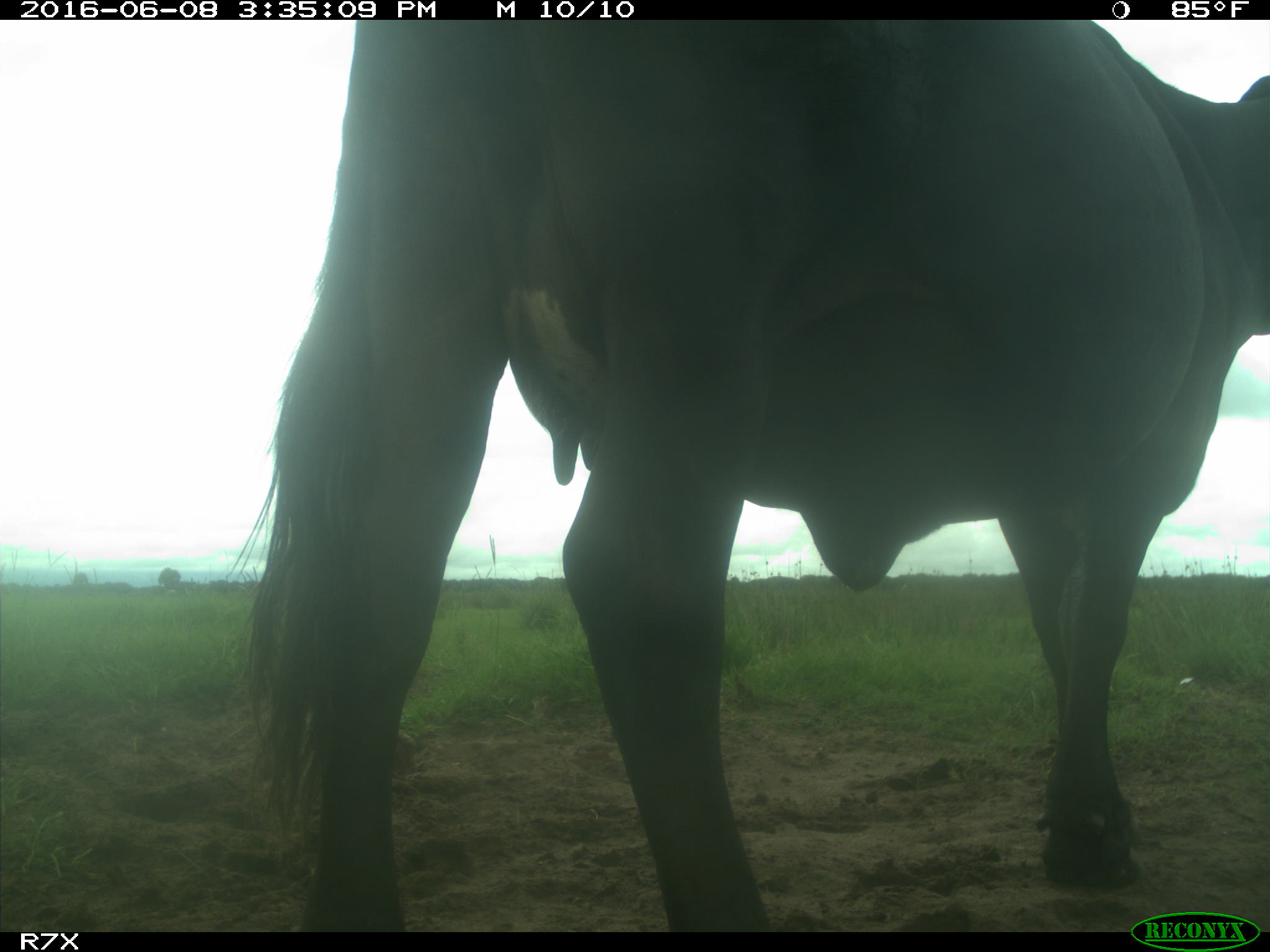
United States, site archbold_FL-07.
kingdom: Animalia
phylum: Chordata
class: Mammalia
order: Artiodactyla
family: Bovidae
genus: Bos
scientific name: Bos taurus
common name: domestic cow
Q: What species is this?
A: Bos taurus (domestic cow).